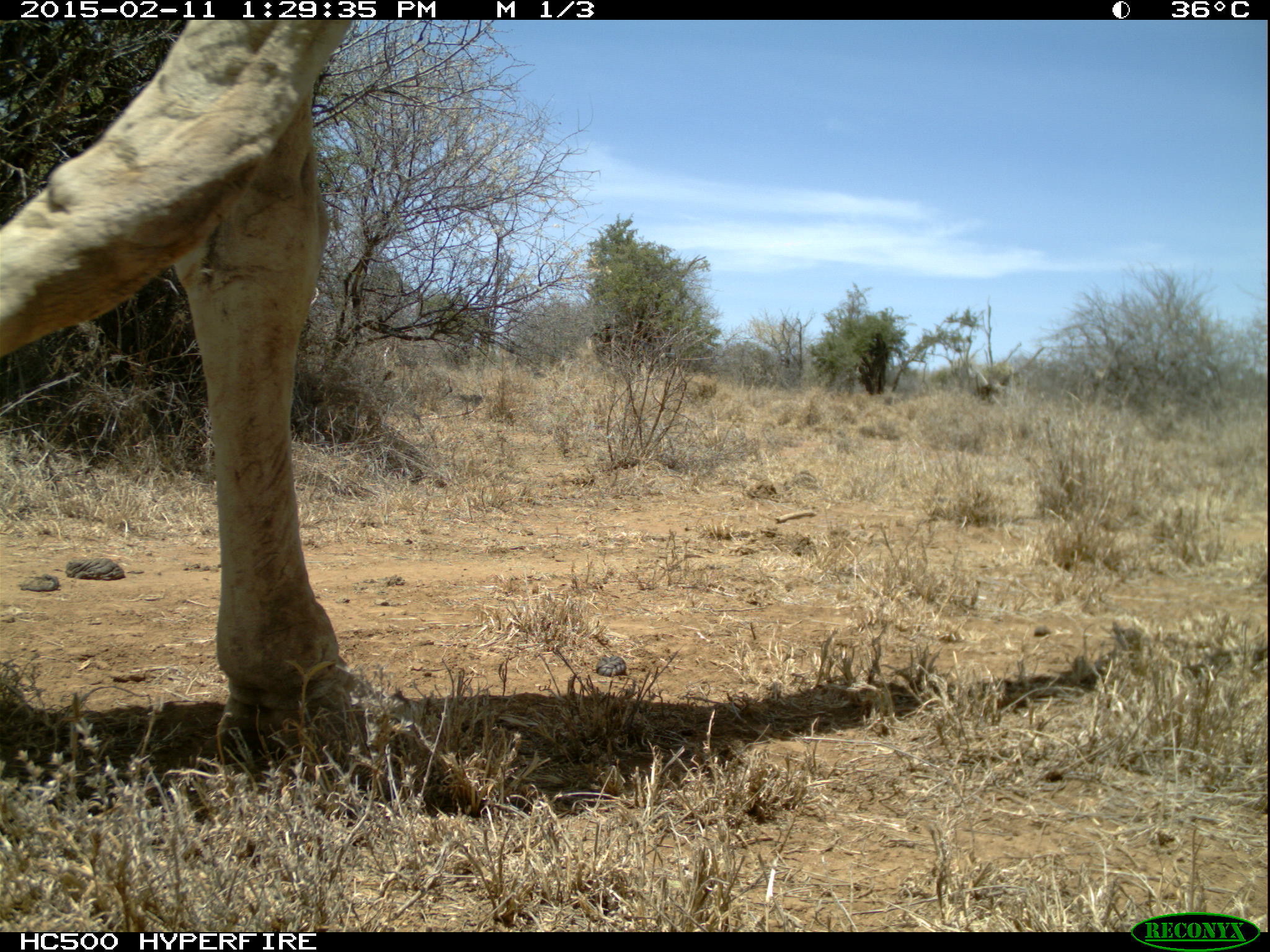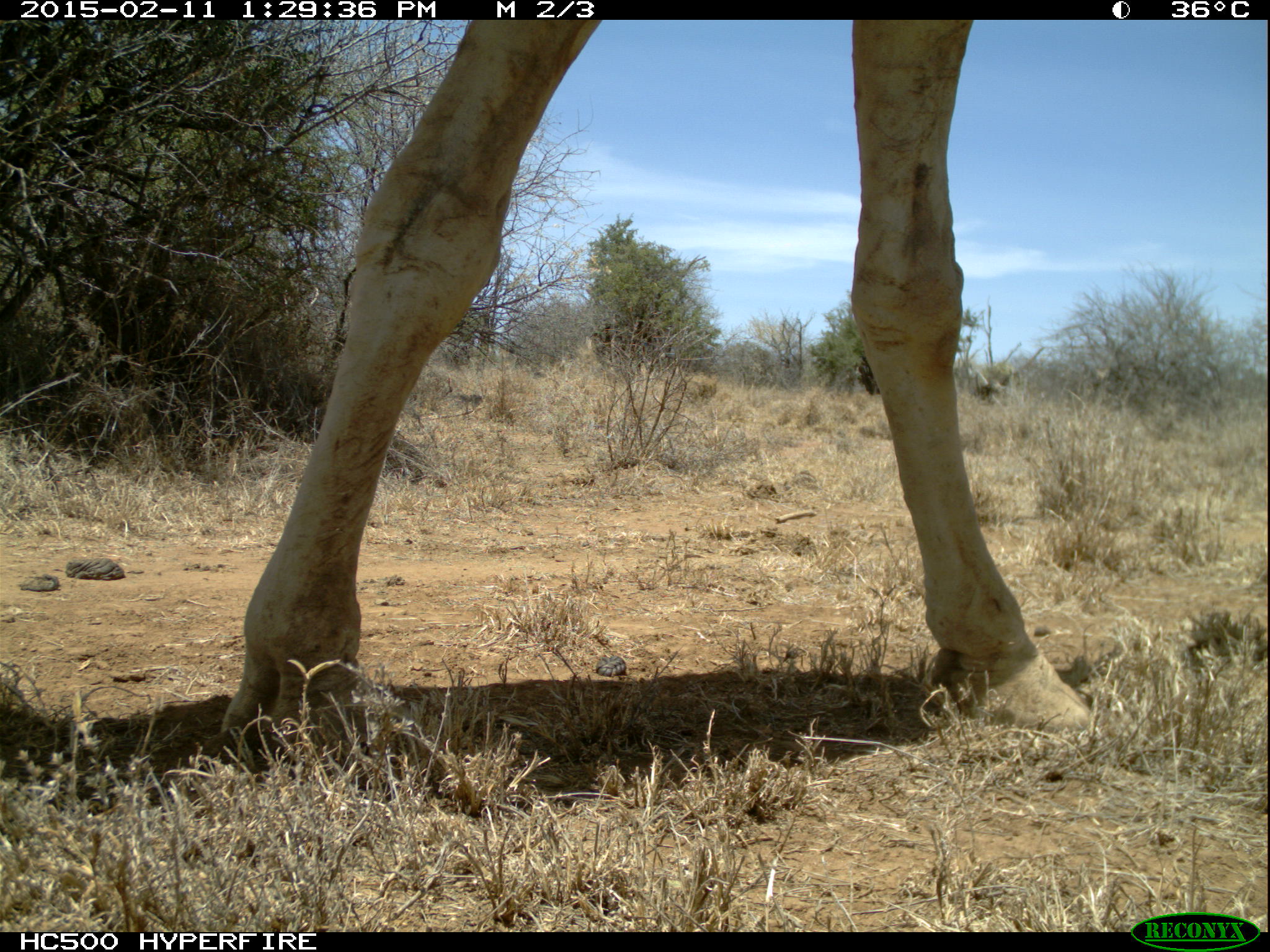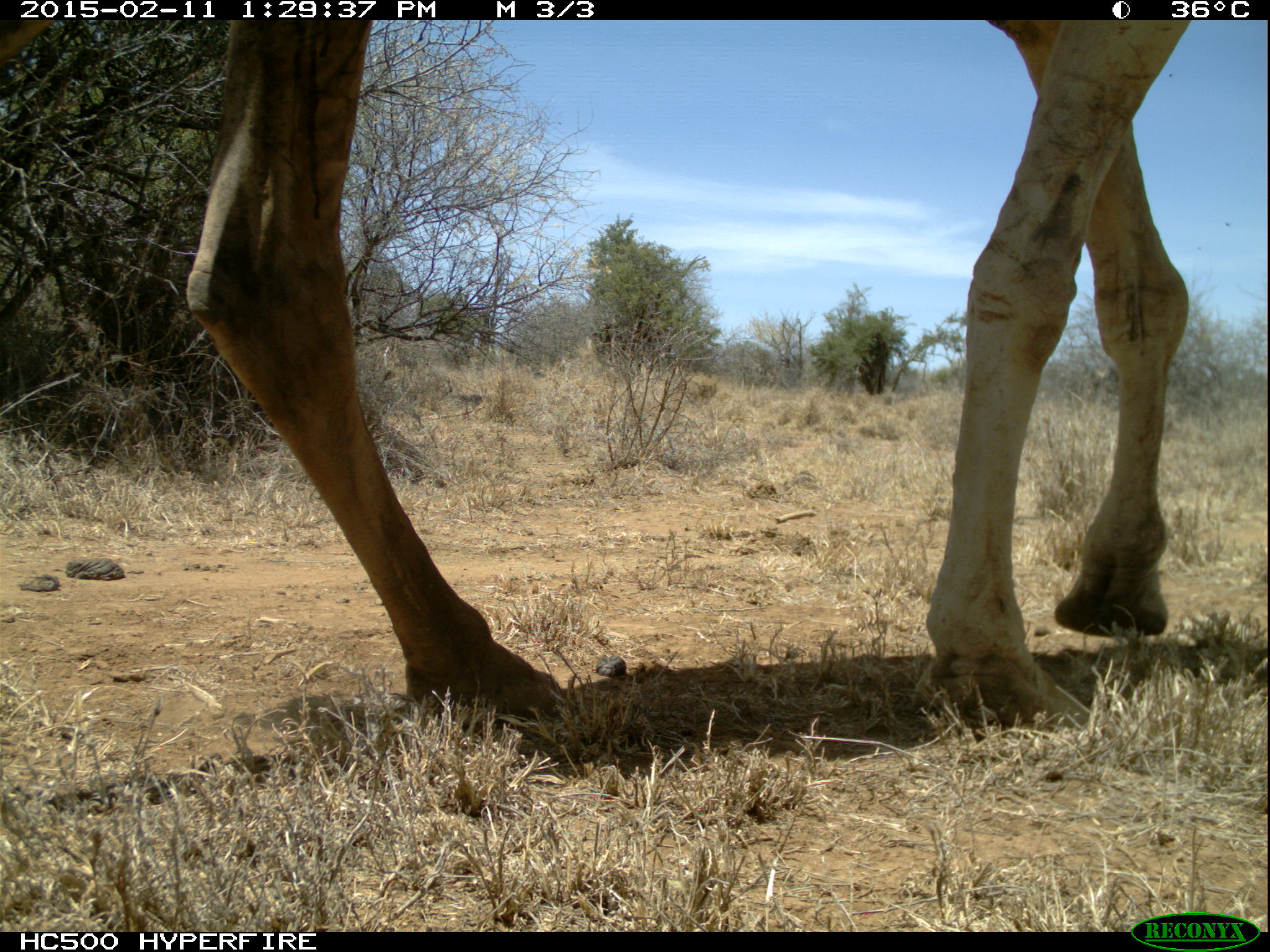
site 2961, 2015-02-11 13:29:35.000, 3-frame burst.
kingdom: Animalia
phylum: Chordata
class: Mammalia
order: Artiodactyla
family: Giraffidae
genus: Giraffa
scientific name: Giraffa camelopardalis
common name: giraffe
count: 1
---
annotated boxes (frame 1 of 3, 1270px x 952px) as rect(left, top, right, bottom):
giraffa camelopardalis: rect(3, 22, 363, 759)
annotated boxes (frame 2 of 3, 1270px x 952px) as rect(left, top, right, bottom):
giraffa camelopardalis: rect(219, 20, 1098, 739)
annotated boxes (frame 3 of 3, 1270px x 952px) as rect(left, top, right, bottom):
giraffa camelopardalis: rect(4, 18, 1199, 725)